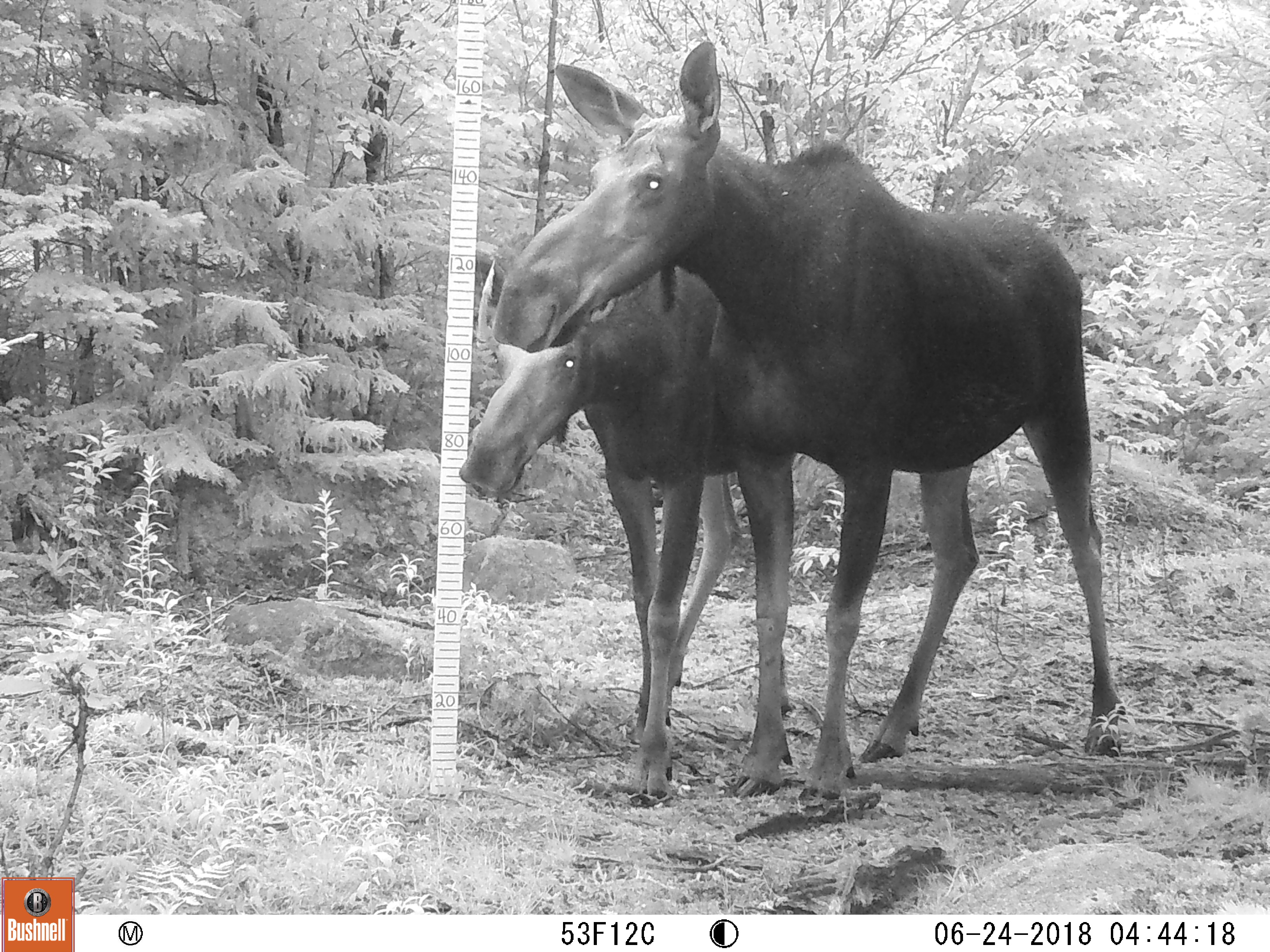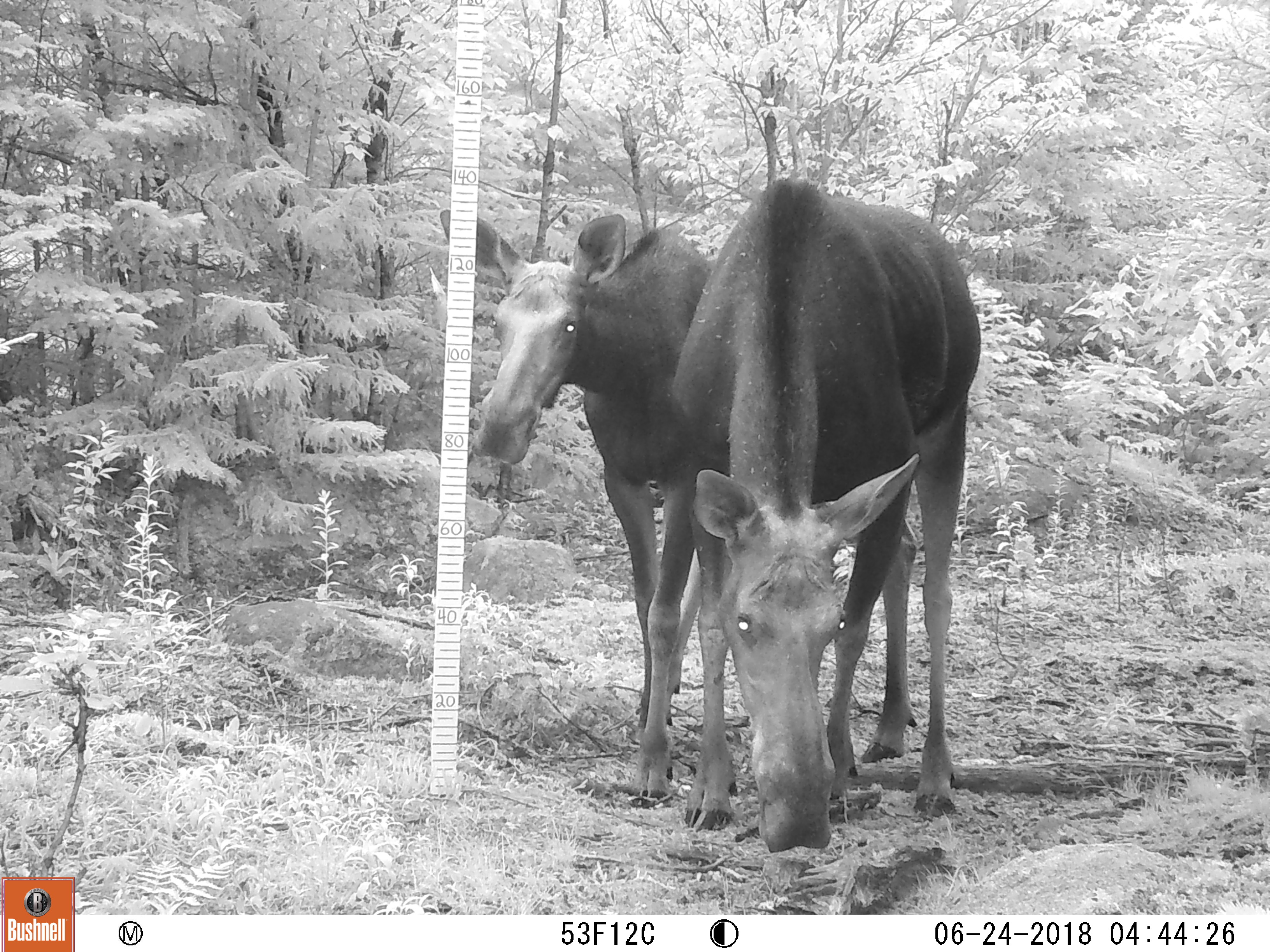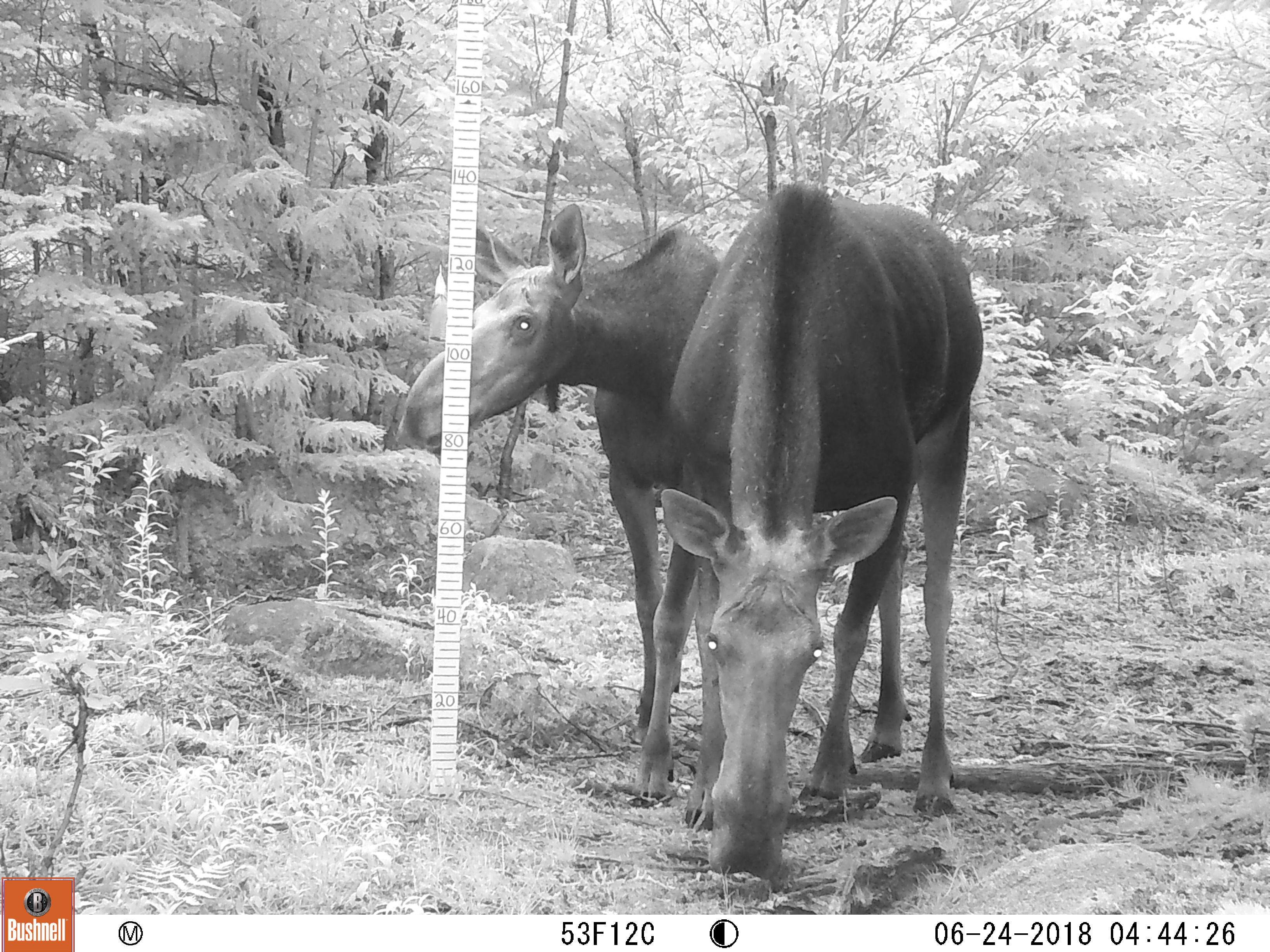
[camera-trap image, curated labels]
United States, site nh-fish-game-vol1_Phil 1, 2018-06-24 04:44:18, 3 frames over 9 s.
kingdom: Animalia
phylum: Chordata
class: Mammalia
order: Artiodactyla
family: Cervidae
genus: Alces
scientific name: Alces alces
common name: moose